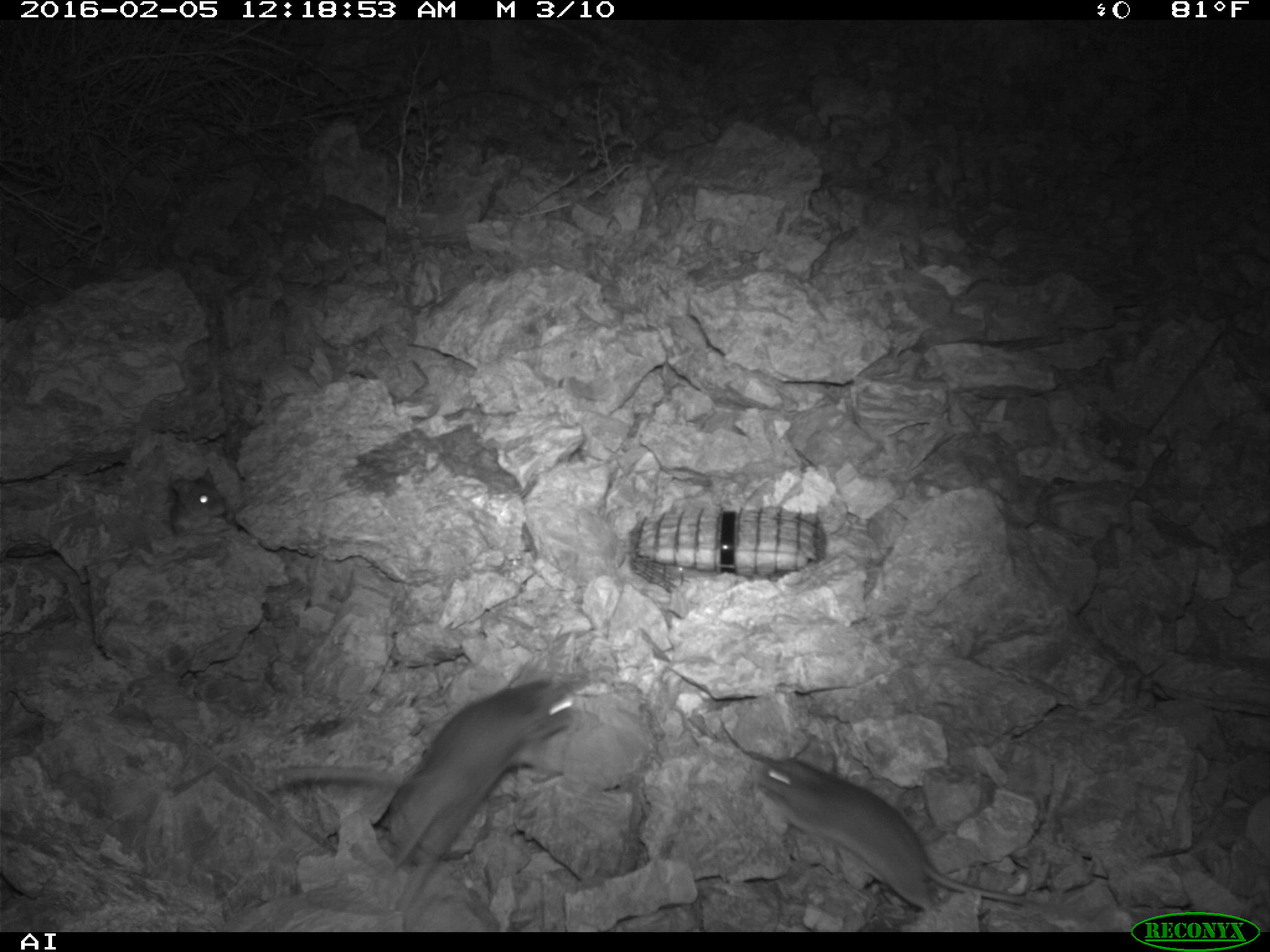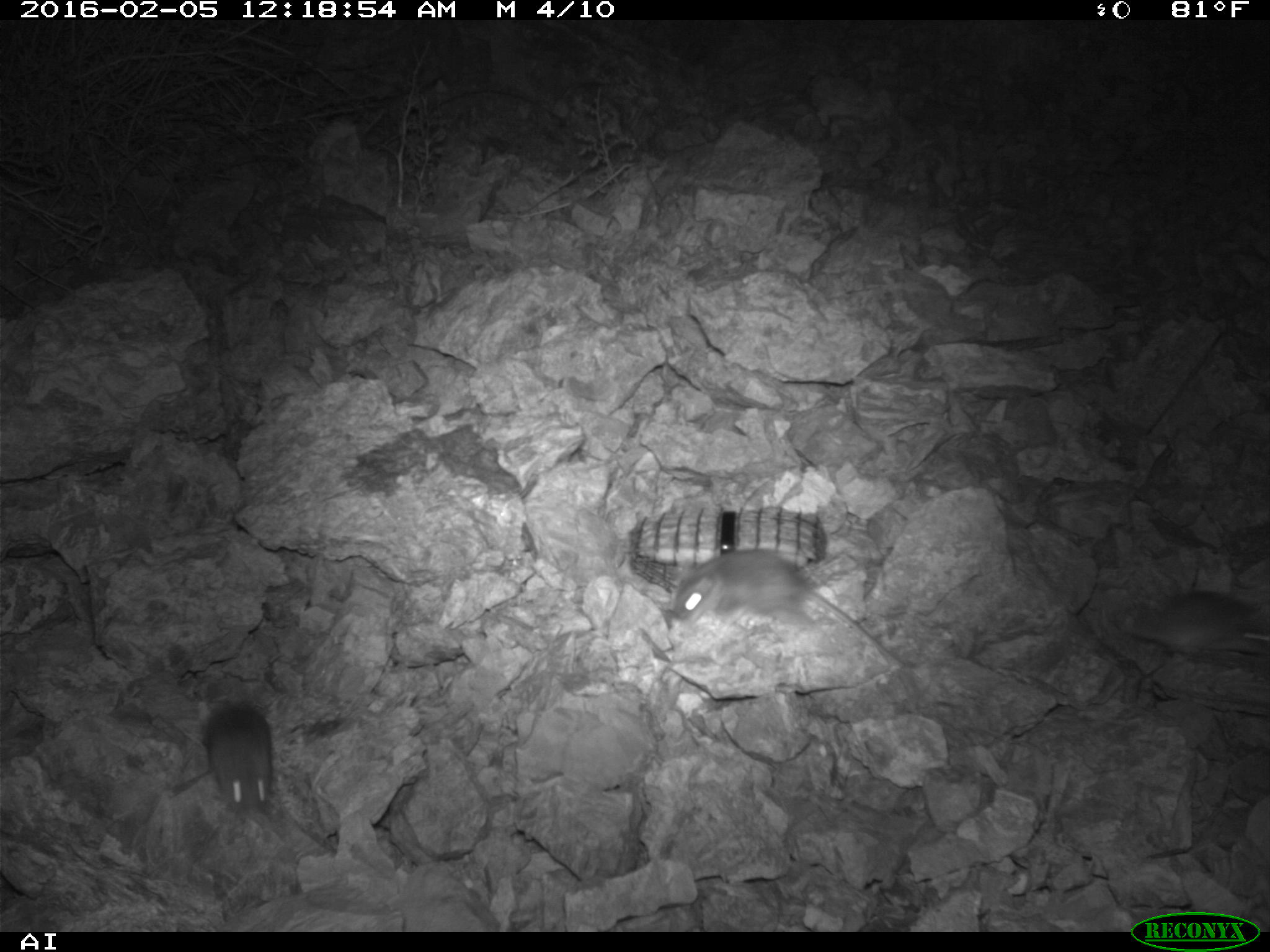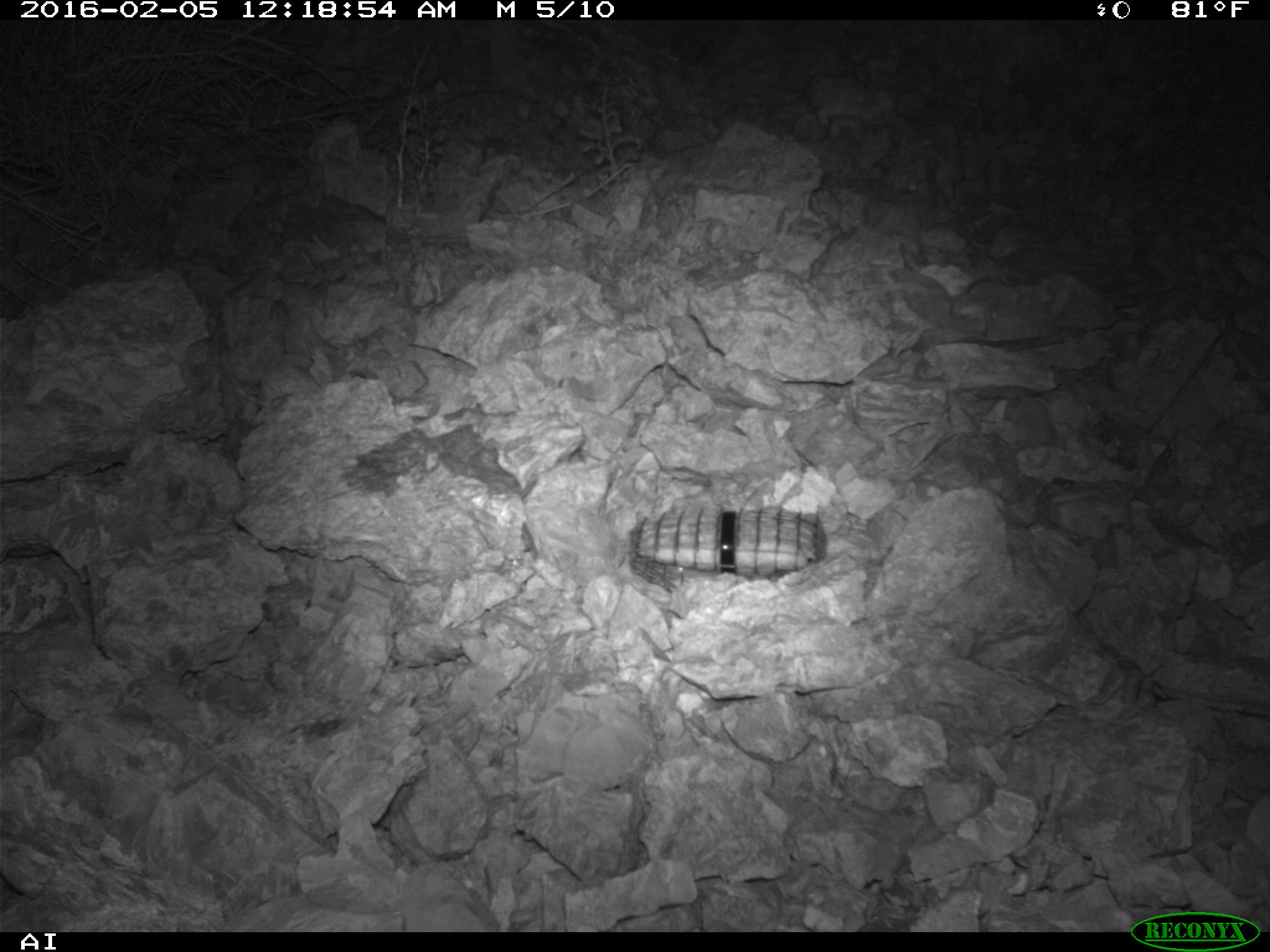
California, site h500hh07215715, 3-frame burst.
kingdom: Animalia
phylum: Chordata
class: Mammalia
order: Rodentia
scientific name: Rodentia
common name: rodent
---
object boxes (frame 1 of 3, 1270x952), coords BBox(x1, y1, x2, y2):
rodent: BBox(259, 670, 582, 916); BBox(757, 755, 1038, 928); BBox(162, 467, 225, 539)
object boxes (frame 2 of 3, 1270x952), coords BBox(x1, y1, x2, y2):
rodent: BBox(673, 549, 901, 665); BBox(1132, 591, 1269, 653); BBox(203, 704, 273, 819)